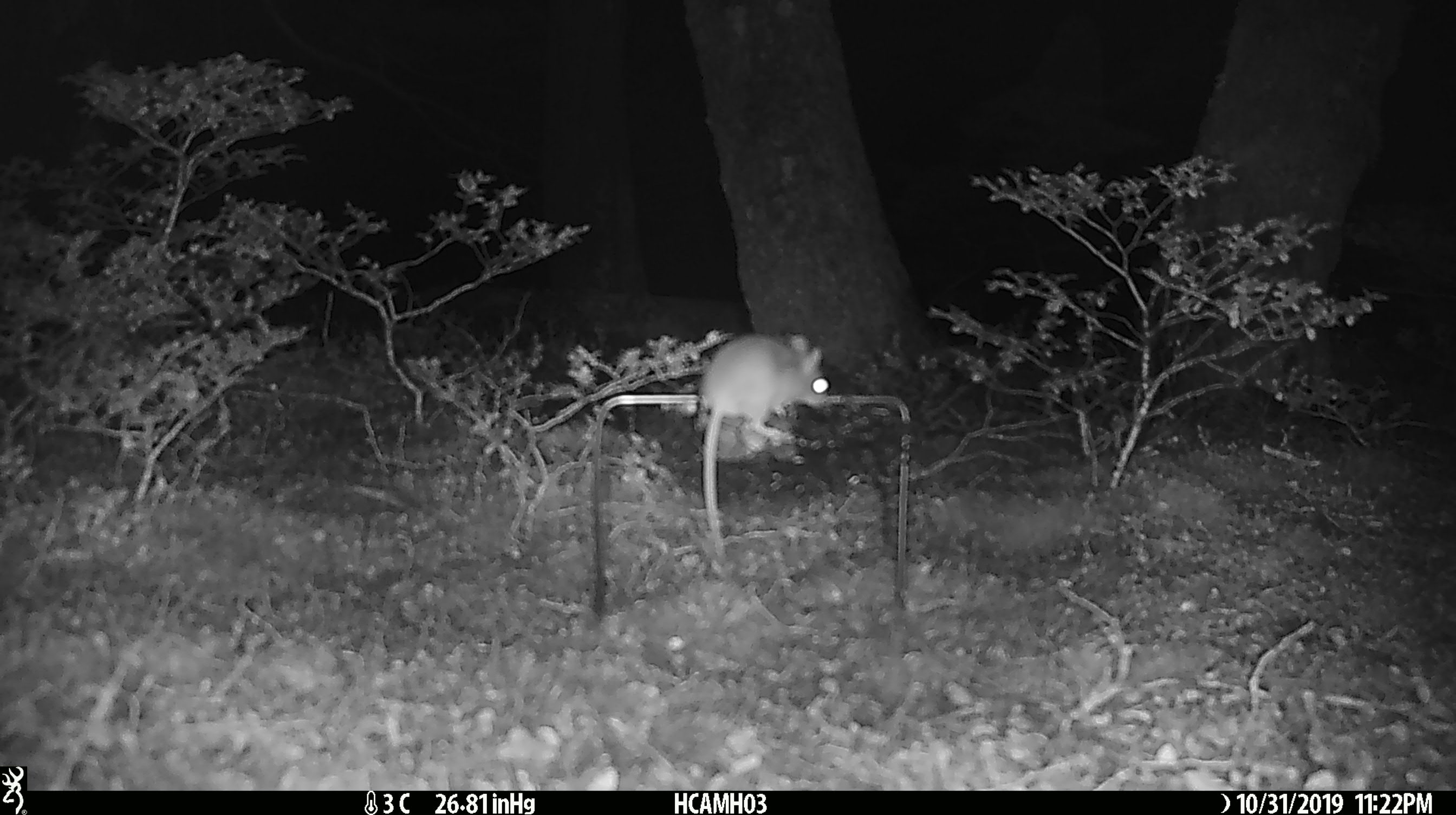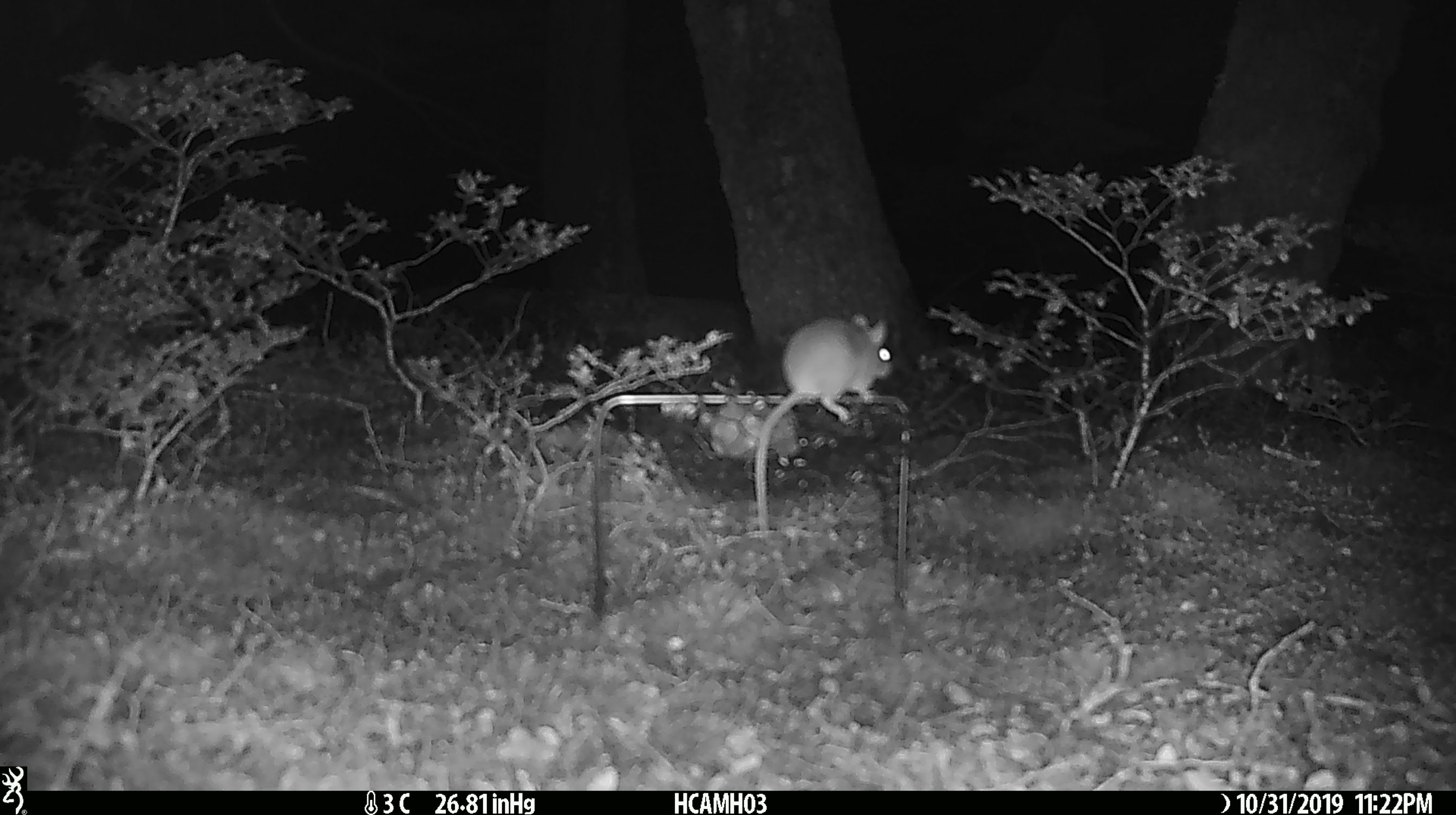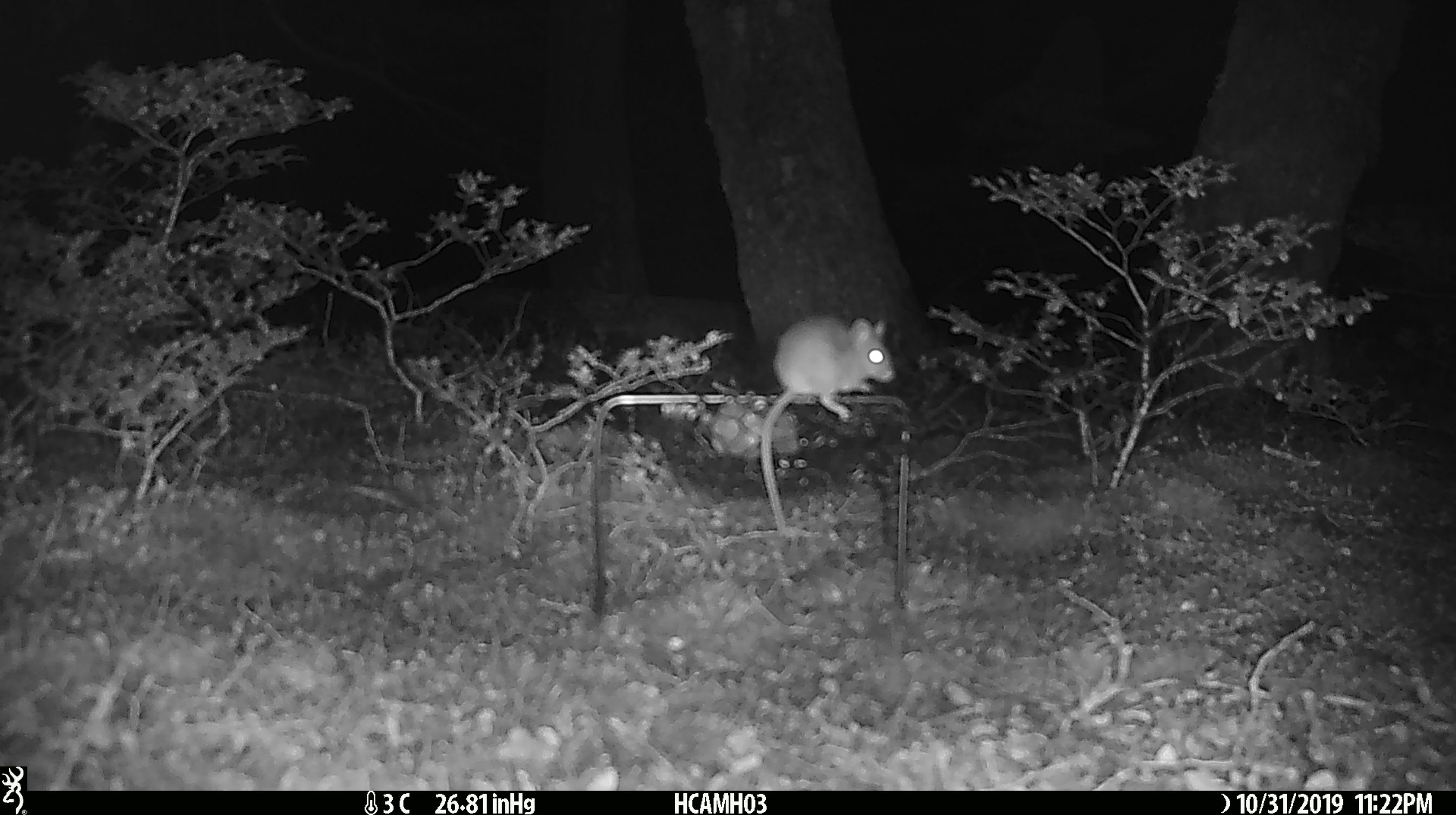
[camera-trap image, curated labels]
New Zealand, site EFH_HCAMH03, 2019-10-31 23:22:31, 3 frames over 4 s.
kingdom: Animalia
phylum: Chordata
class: Mammalia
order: Rodentia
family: Muridae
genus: Mus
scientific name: Mus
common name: mouse